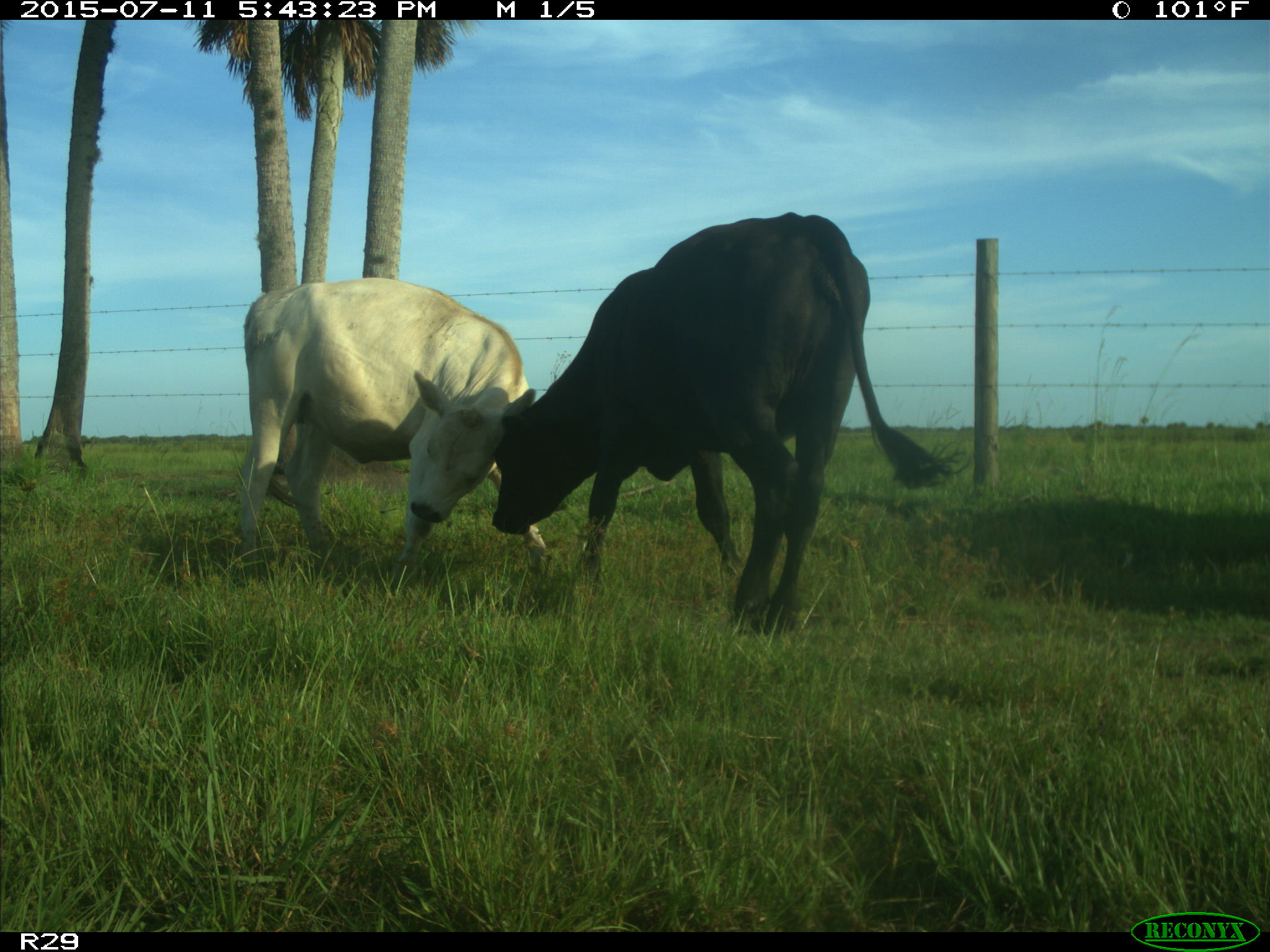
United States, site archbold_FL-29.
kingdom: Animalia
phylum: Chordata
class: Mammalia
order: Artiodactyla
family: Bovidae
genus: Bos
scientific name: Bos taurus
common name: domestic cow